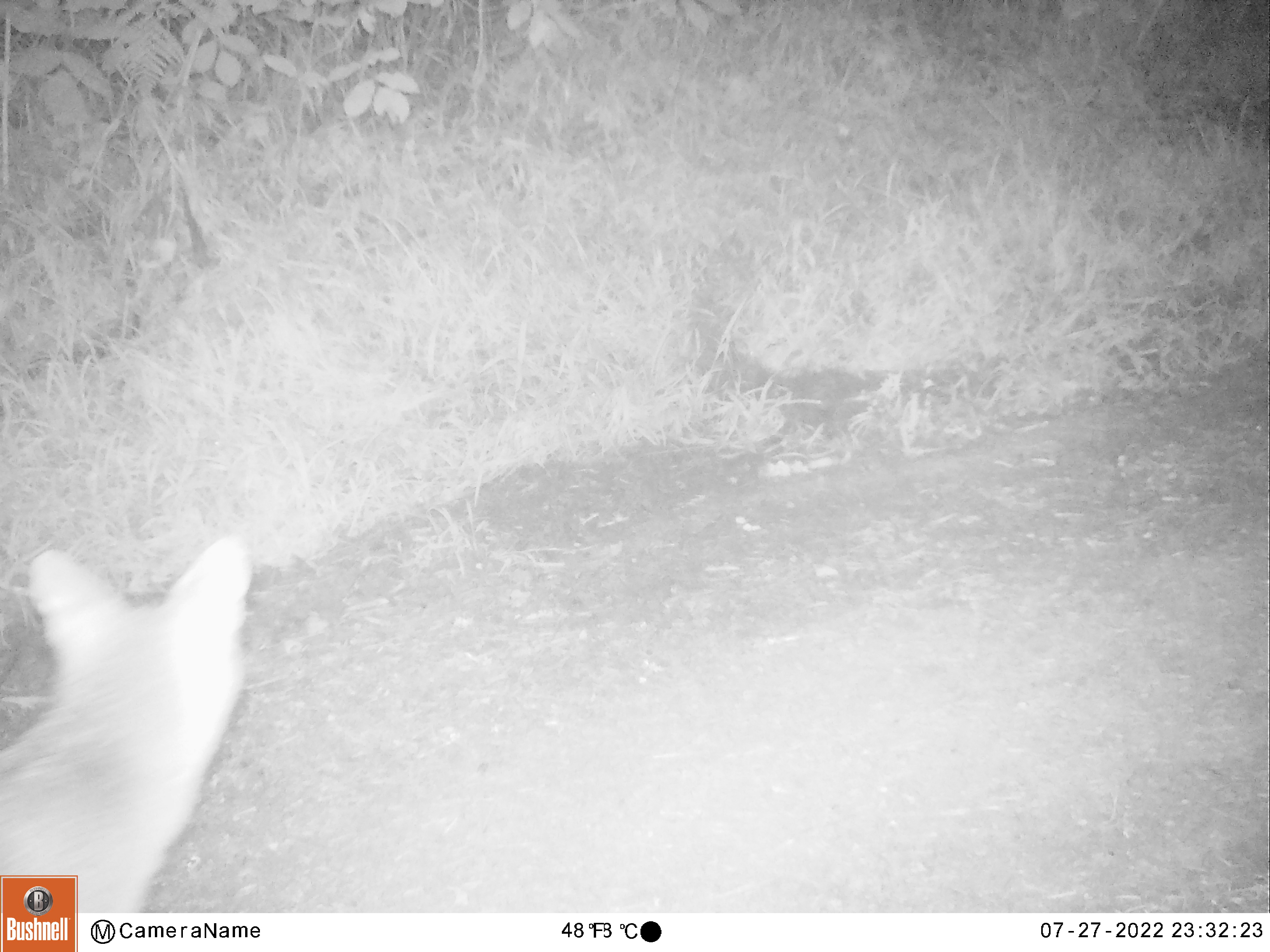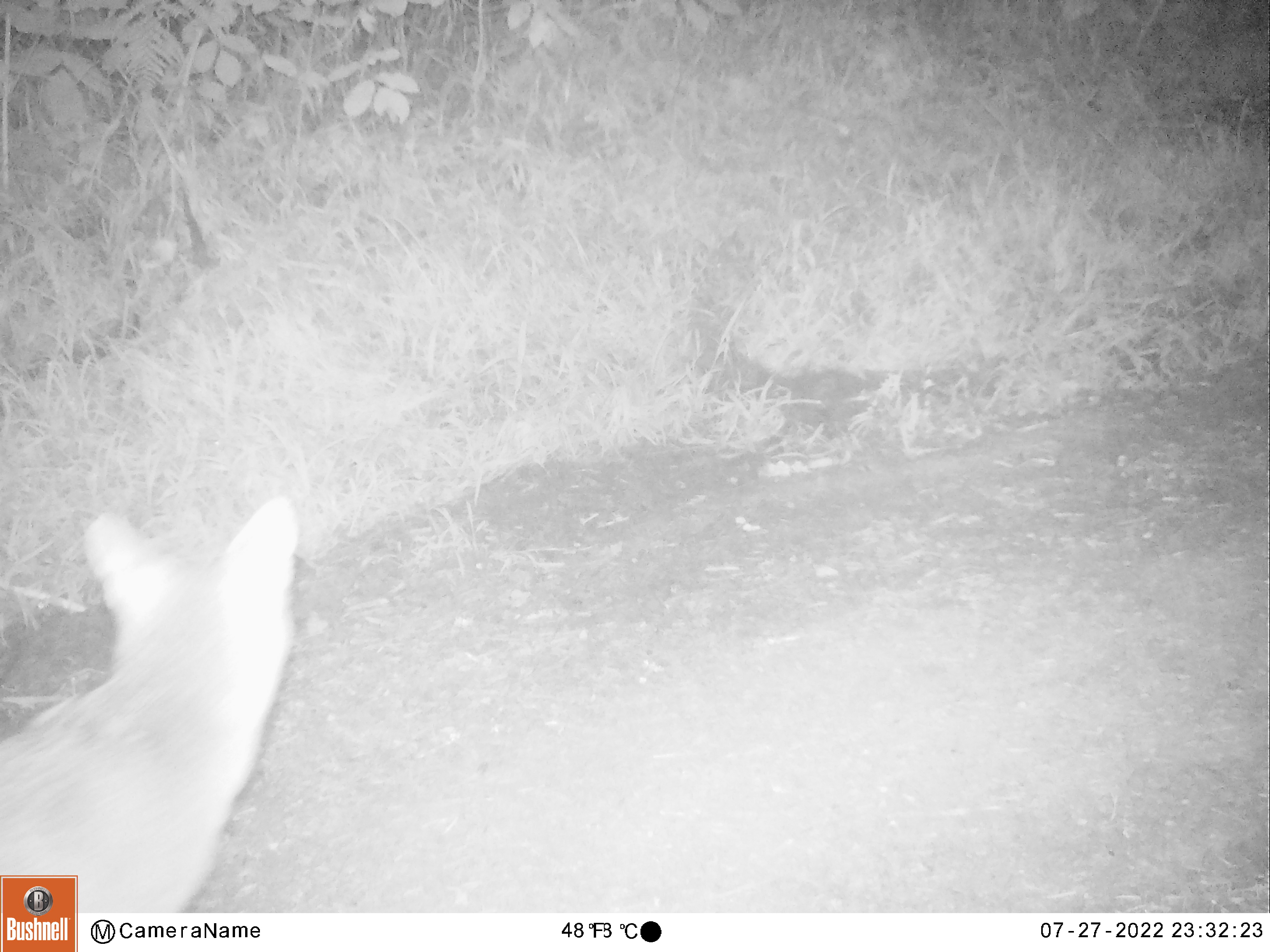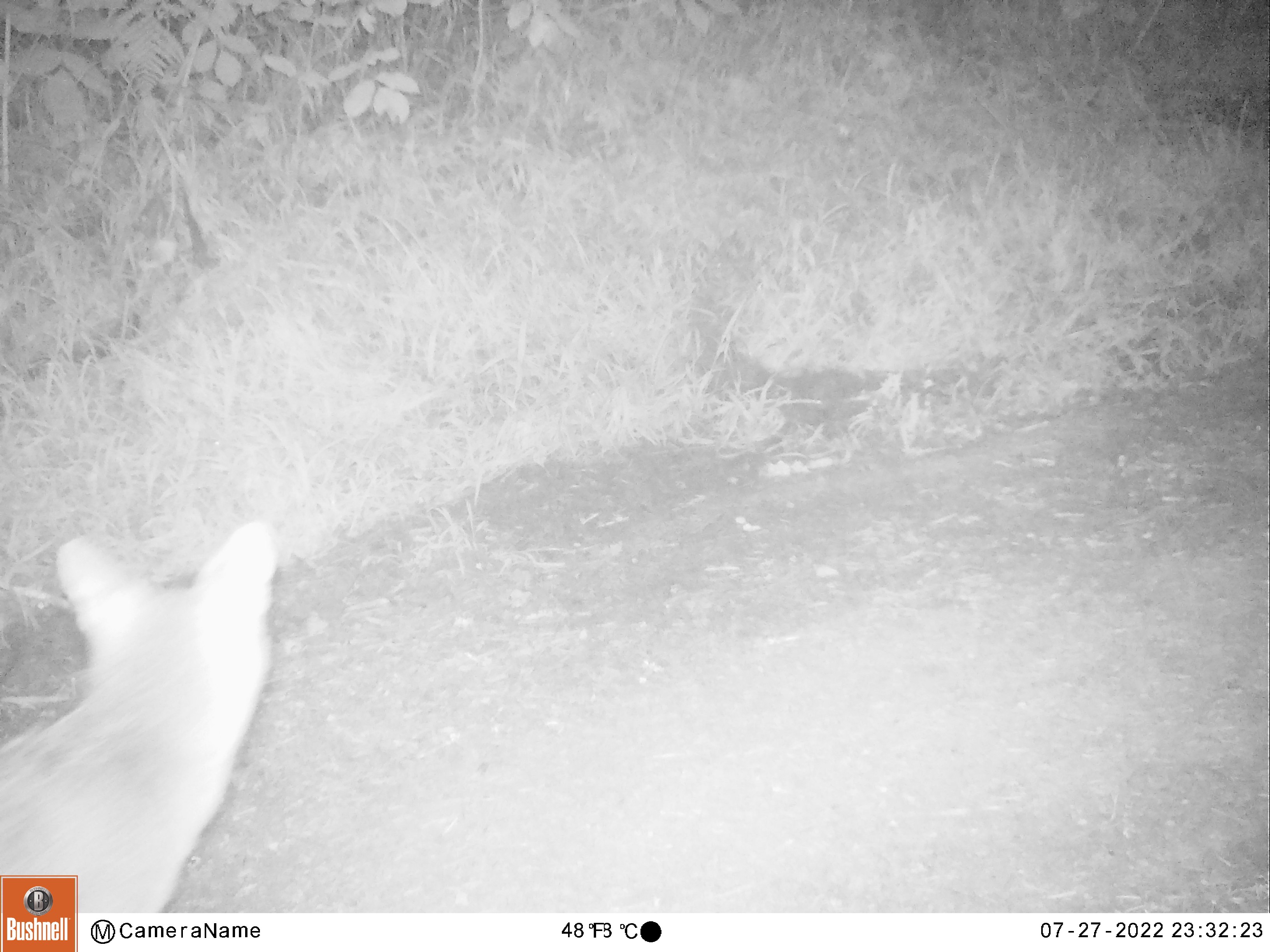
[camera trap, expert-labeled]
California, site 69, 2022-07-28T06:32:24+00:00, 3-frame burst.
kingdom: Animalia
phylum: Chordata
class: Mammalia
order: Carnivora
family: Canidae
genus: Urocyon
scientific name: Urocyon cinereoargenteus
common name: gray fox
Gray fox (Urocyon cinereoargenteus).